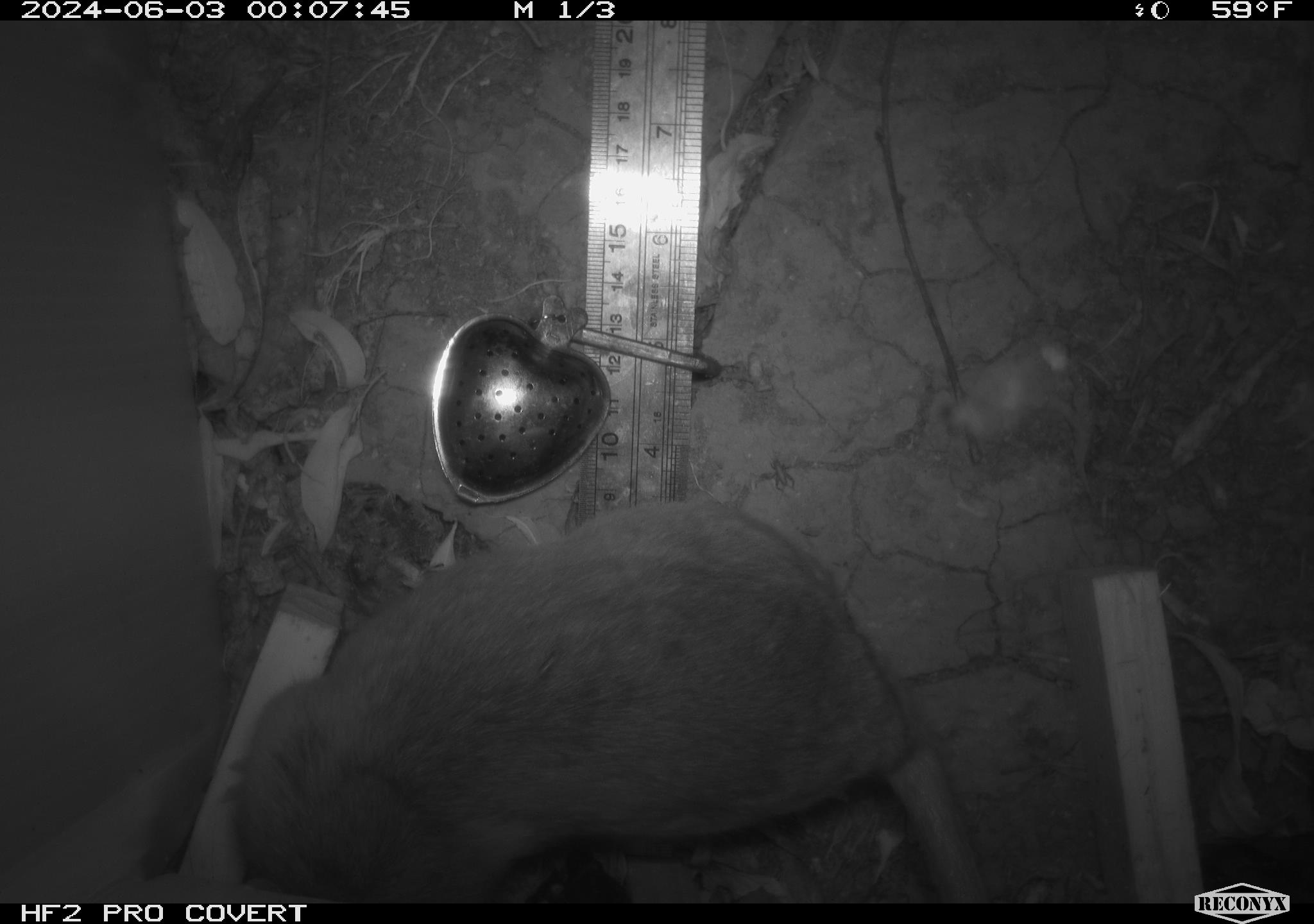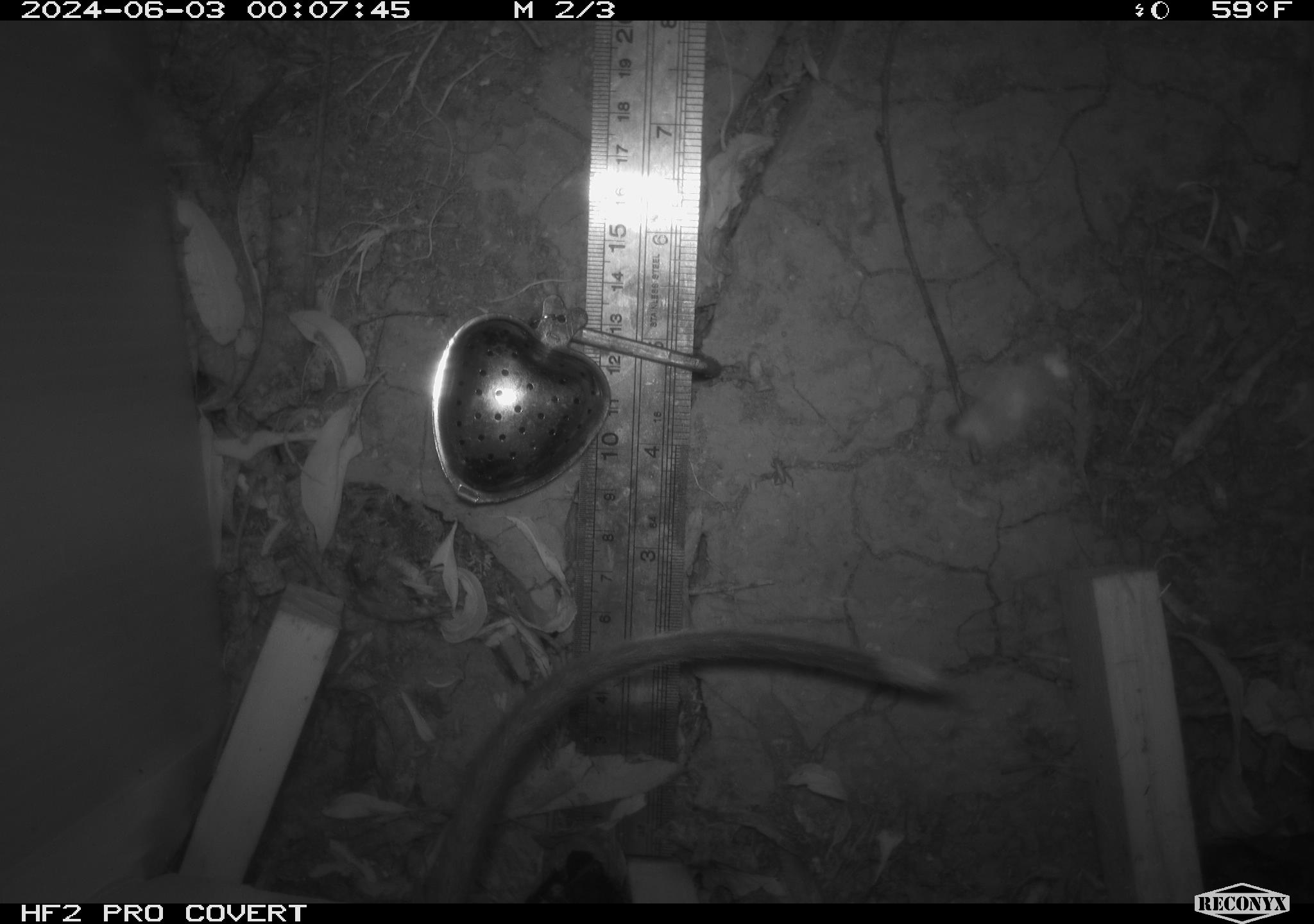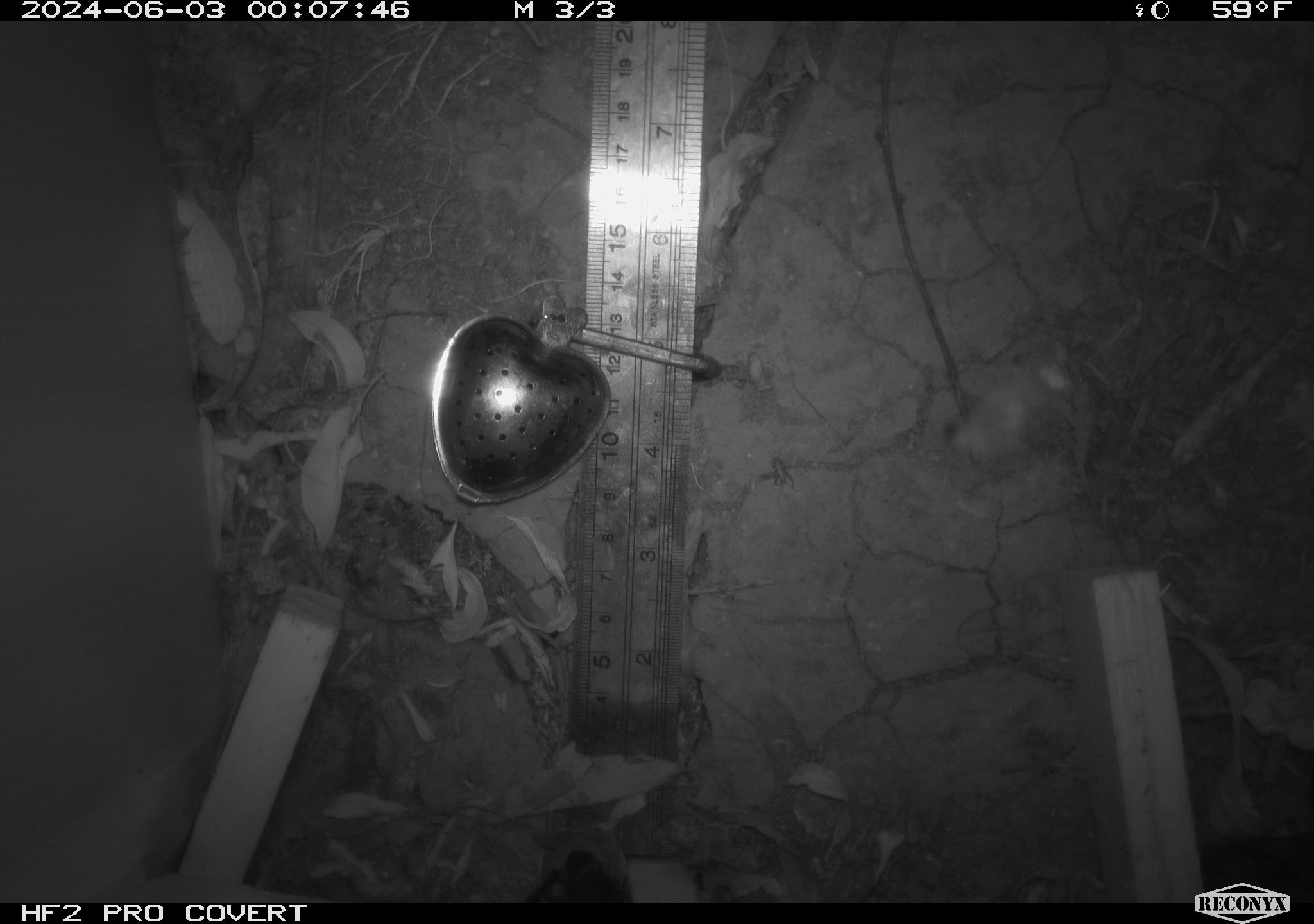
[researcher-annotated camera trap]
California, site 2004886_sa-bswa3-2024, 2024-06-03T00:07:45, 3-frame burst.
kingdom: Animalia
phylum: Chordata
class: Mammalia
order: Rodentia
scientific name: Rodentia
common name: woodrat or rat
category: woodrat or rat species